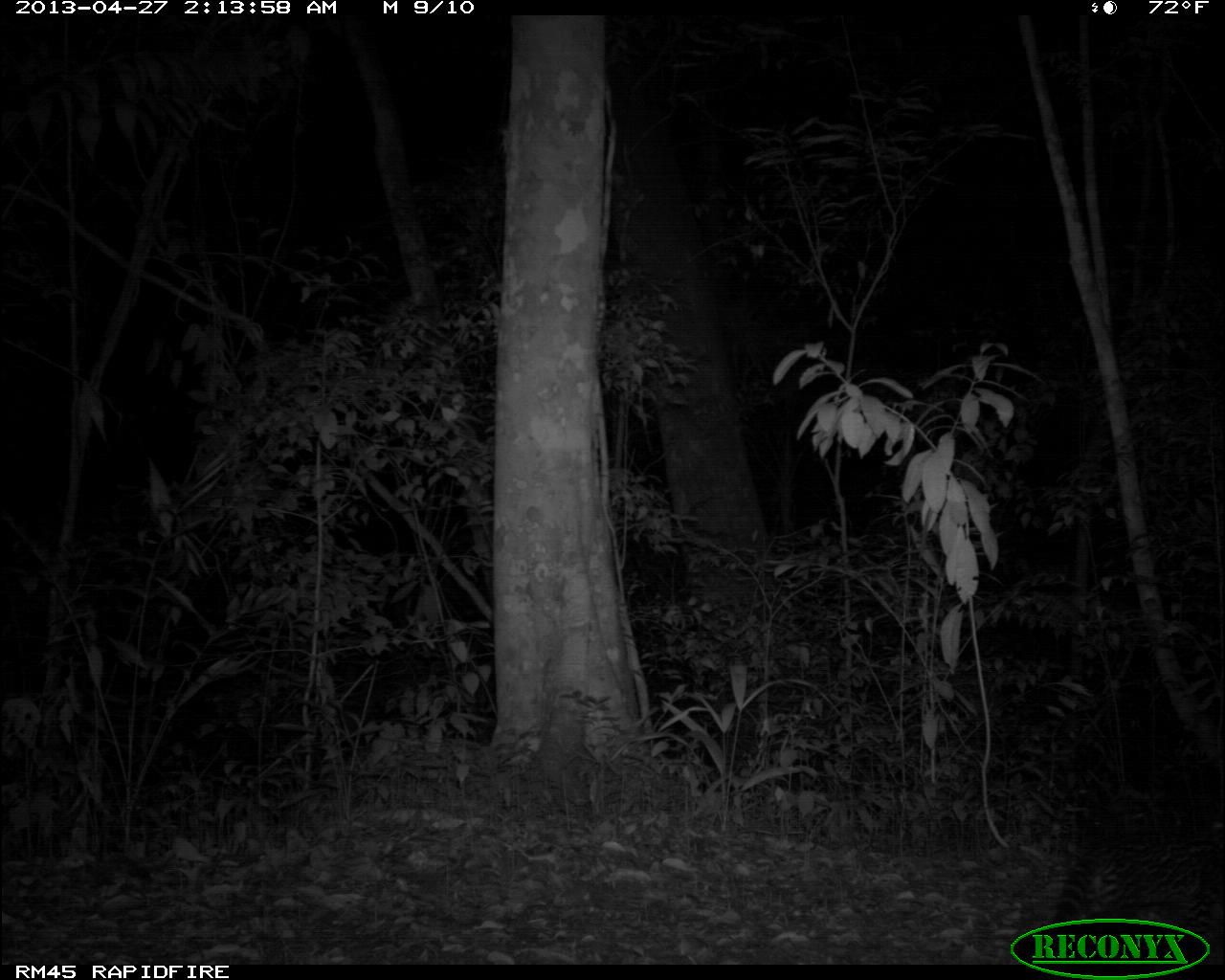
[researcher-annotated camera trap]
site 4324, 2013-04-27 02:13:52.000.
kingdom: Animalia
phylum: Chordata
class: Mammalia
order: Carnivora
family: Felidae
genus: Leopardus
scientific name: Leopardus pardalis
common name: ocelot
Leopardus pardalis (ocelot), count 1.